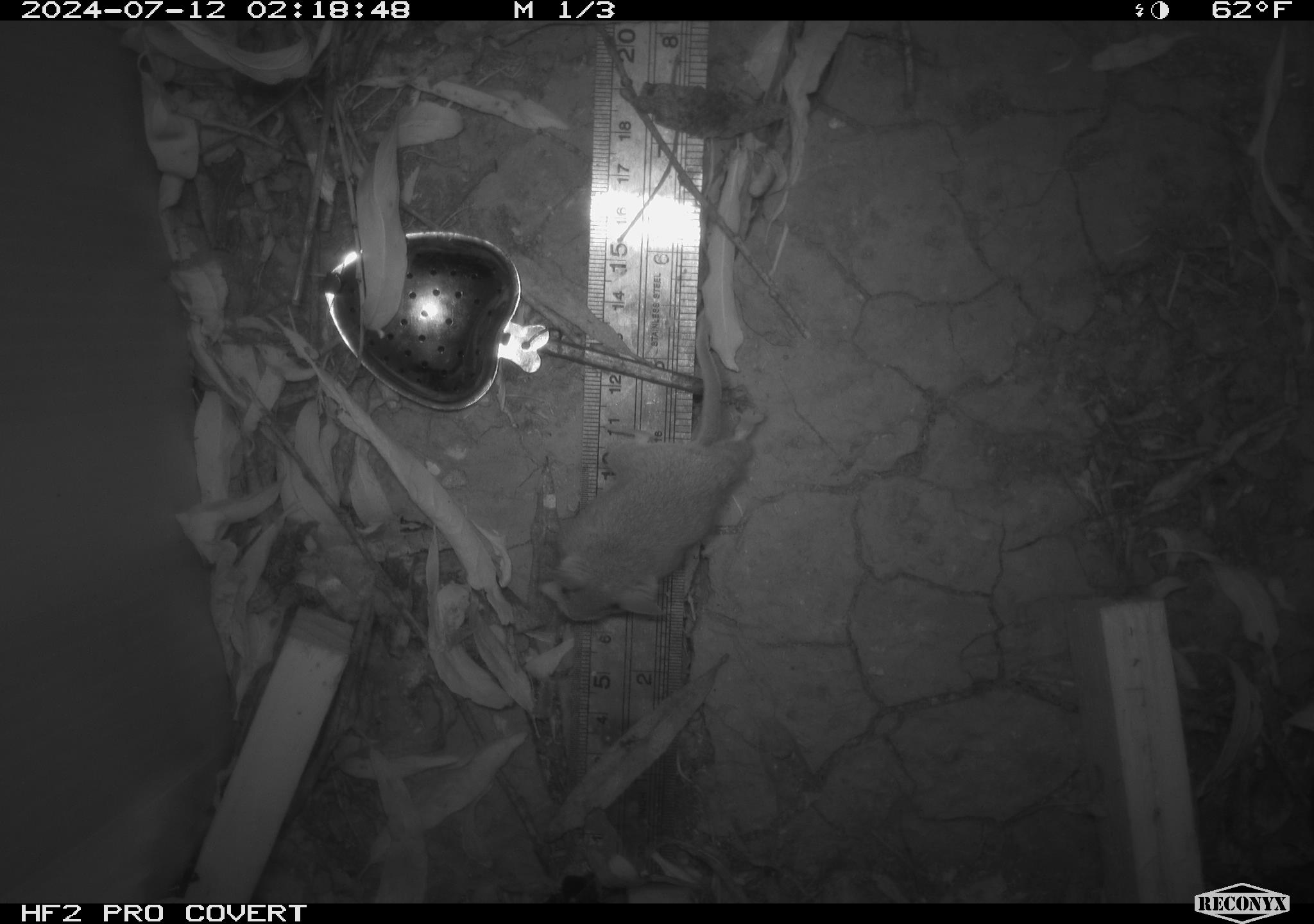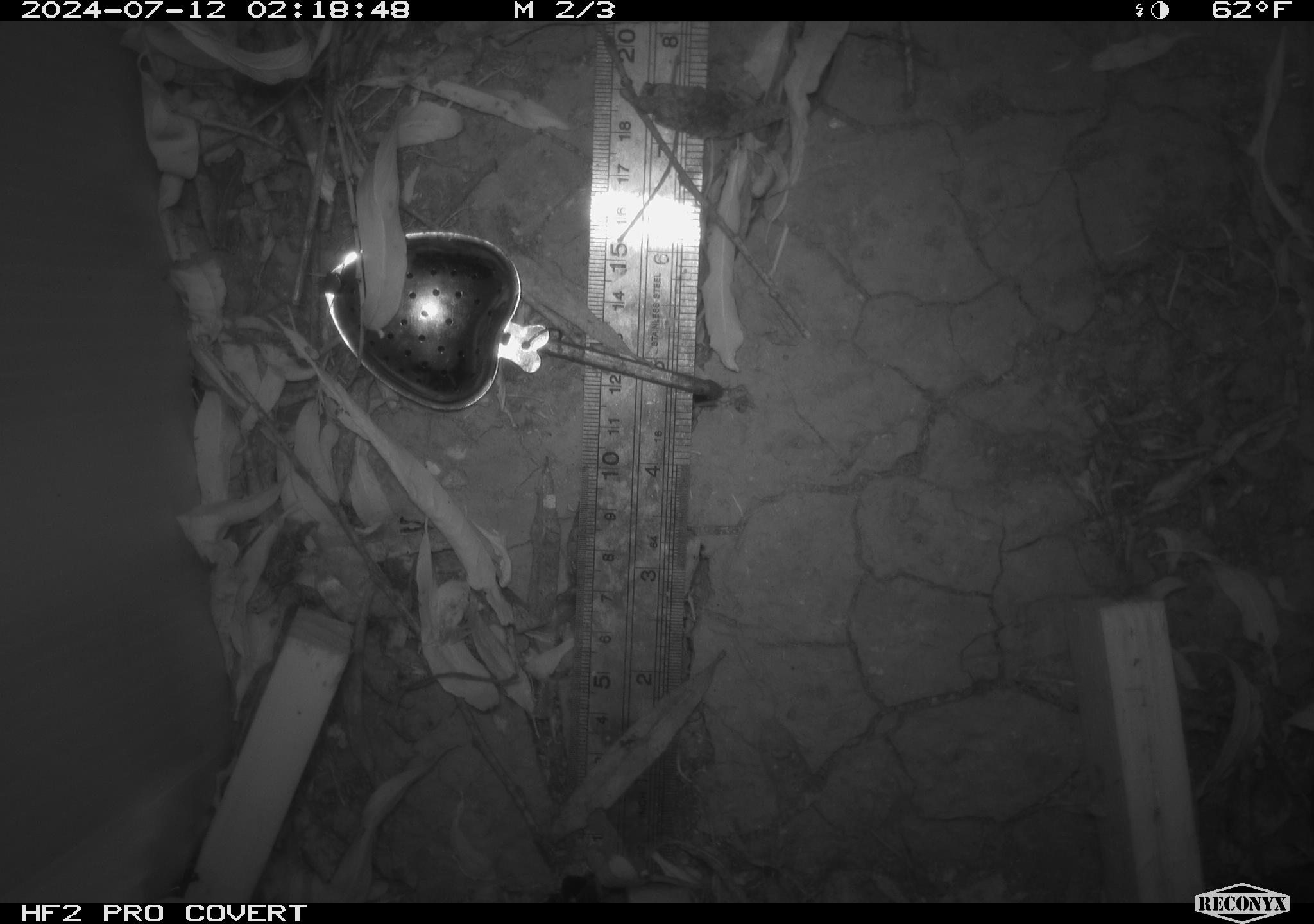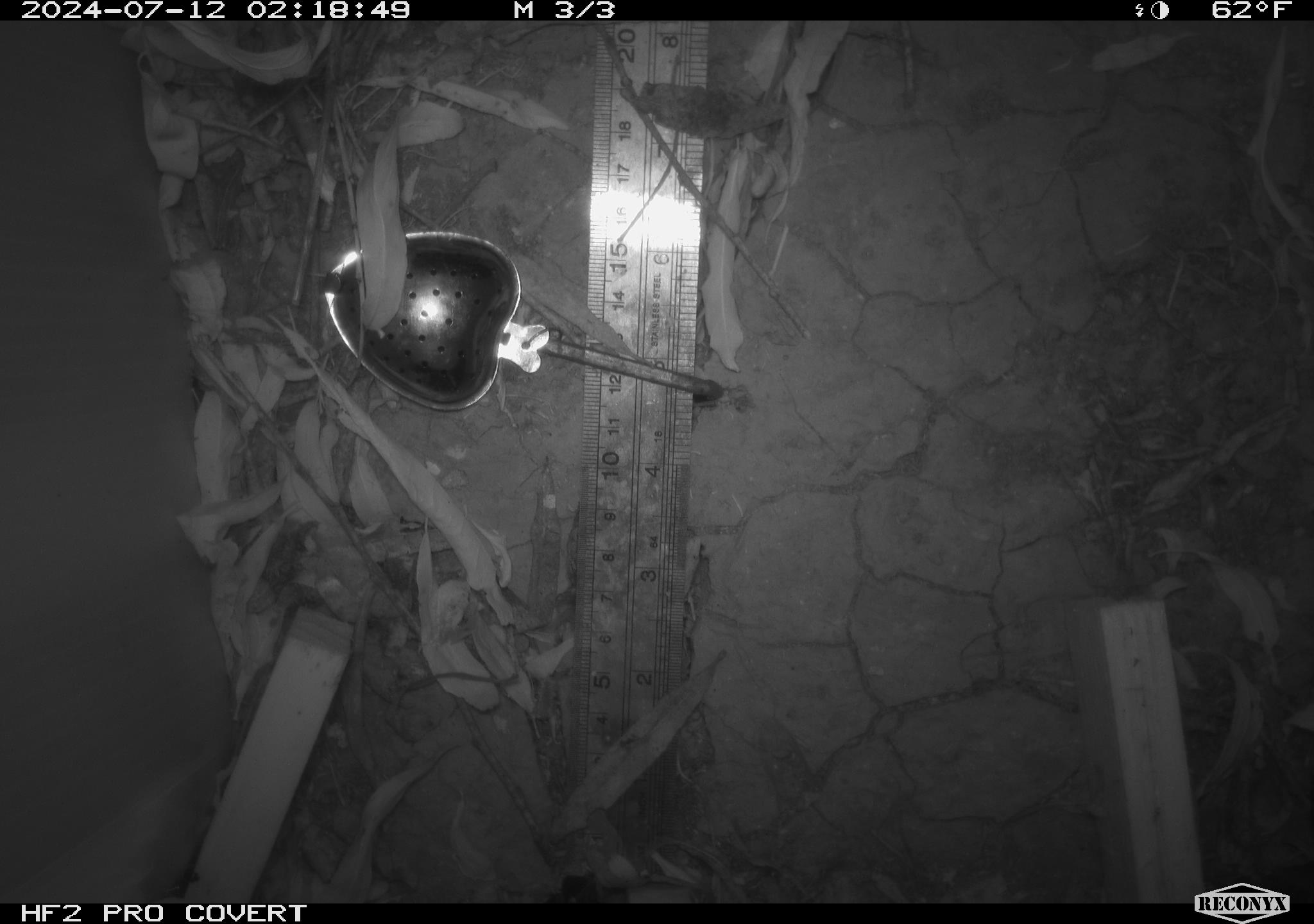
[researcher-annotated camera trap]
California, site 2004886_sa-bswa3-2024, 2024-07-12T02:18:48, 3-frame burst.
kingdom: Animalia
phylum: Chordata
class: Mammalia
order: Rodentia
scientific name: Rodentia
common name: mouse species